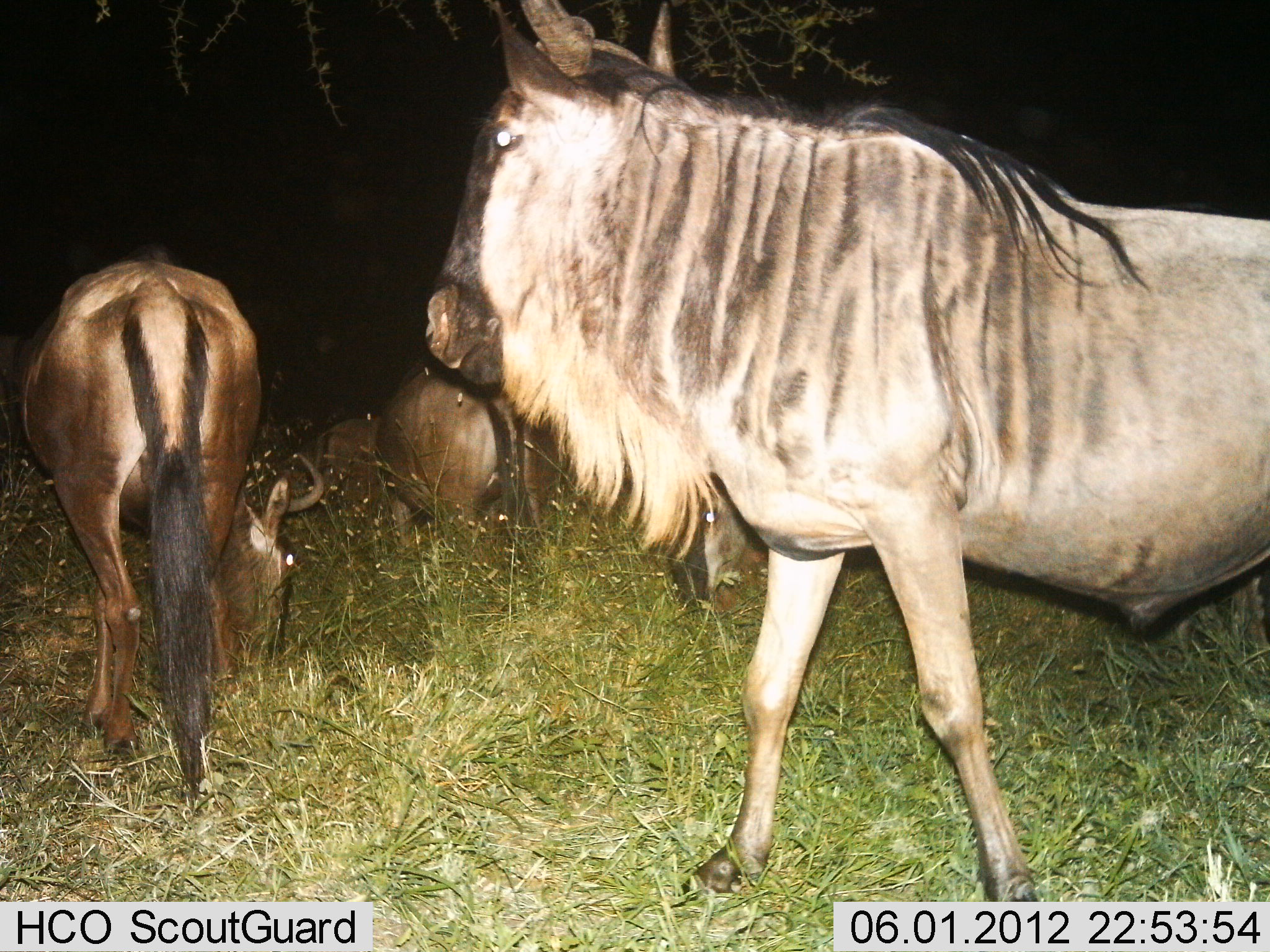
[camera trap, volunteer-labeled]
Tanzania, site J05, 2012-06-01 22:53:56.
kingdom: Animalia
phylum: Chordata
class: Mammalia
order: Artiodactyla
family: Bovidae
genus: Connochaetes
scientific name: Connochaetes taurinus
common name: blue wildebeest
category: wildebeest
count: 4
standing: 70%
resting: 20%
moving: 30%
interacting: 0%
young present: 0%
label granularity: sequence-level